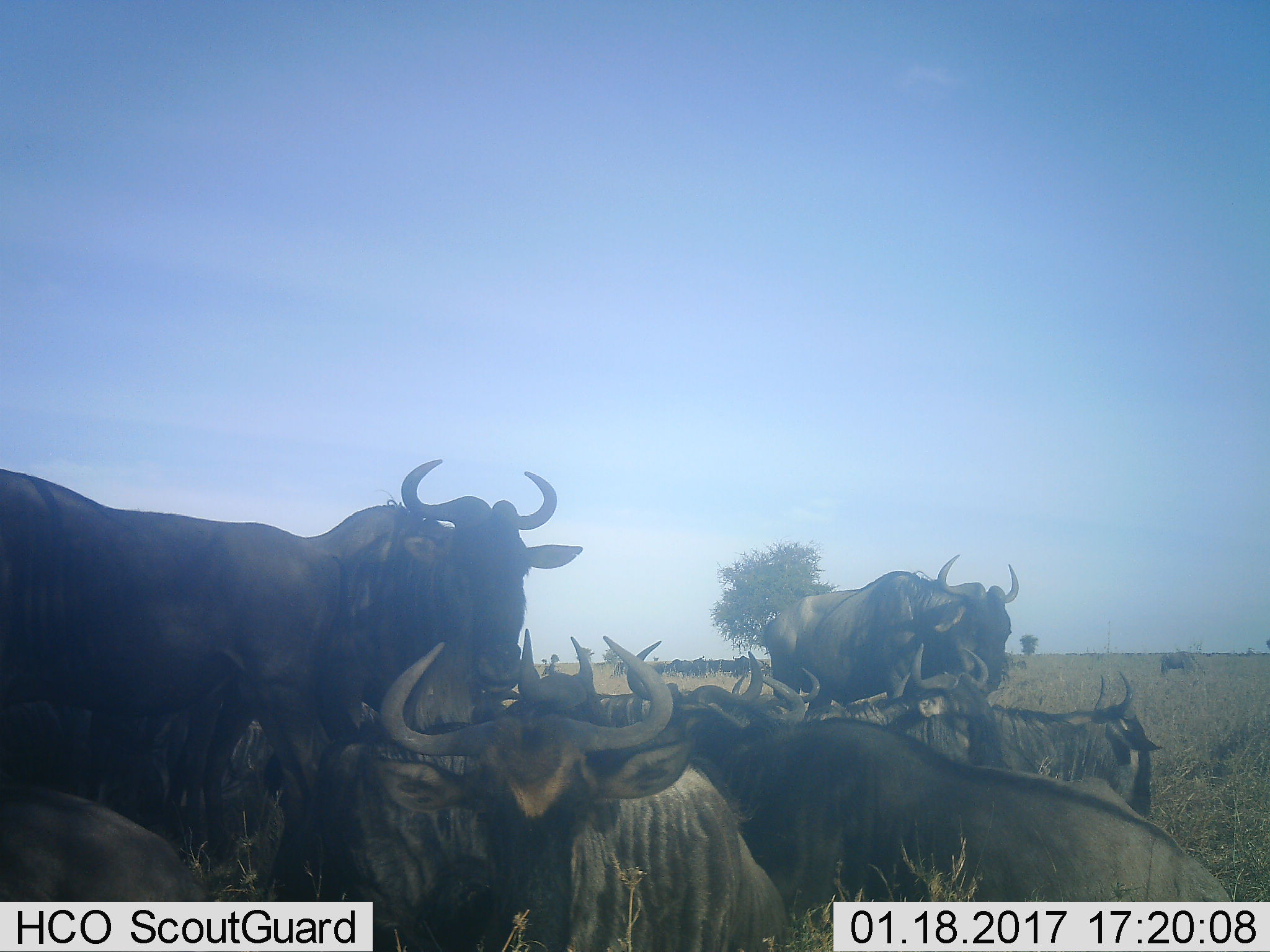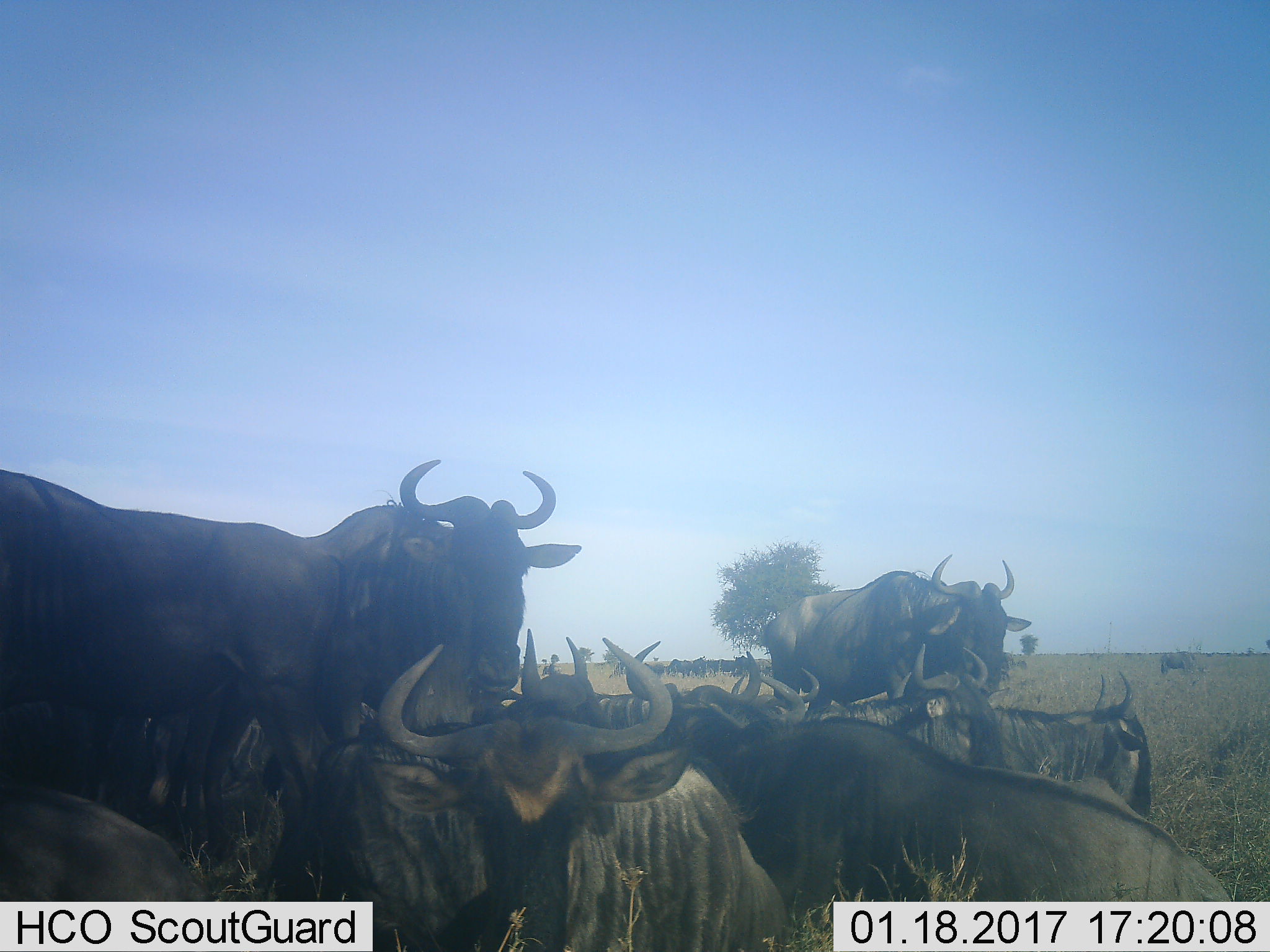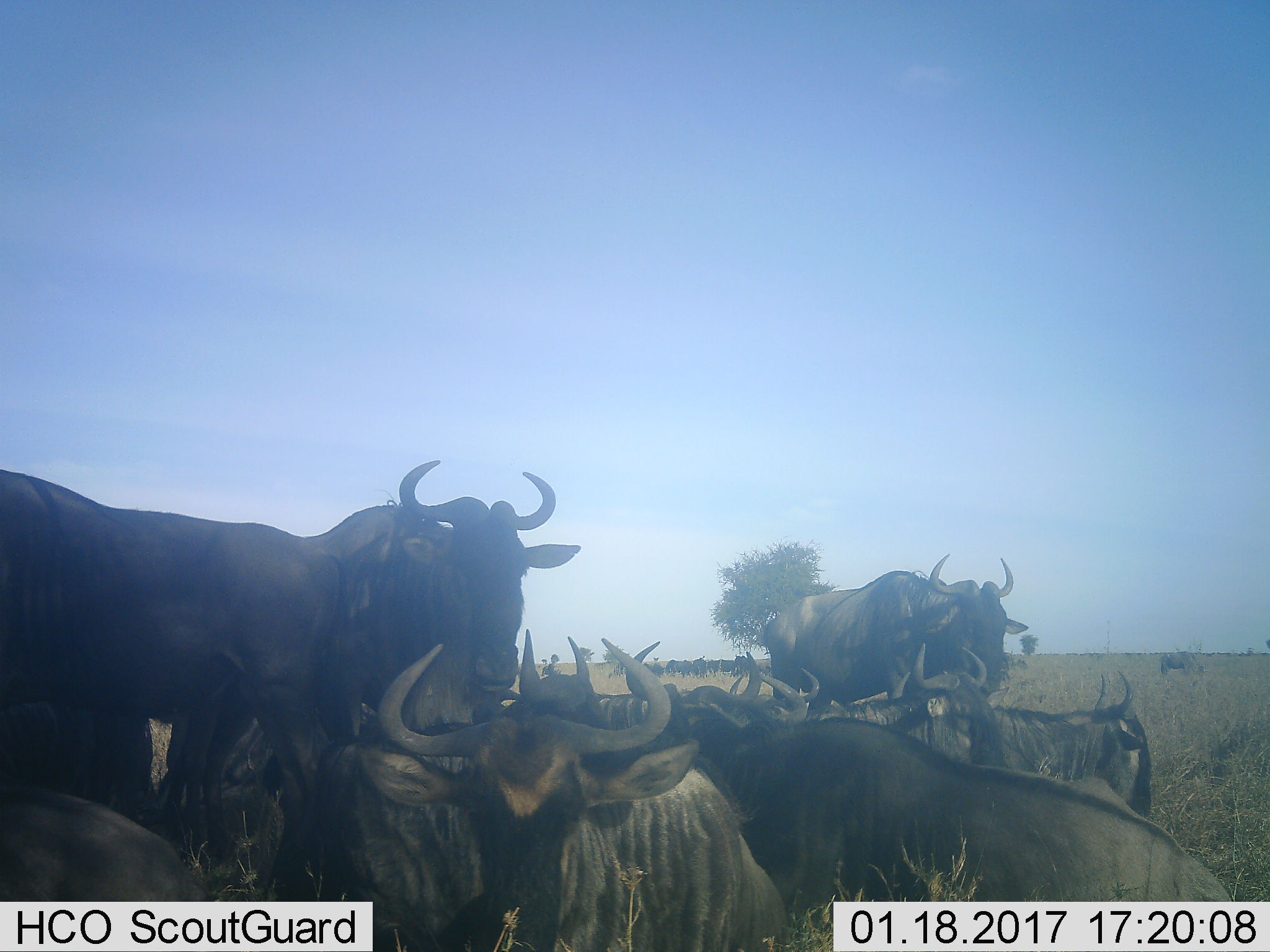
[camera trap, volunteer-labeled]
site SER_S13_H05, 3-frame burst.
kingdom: Animalia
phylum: Chordata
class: Mammalia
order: Artiodactyla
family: Bovidae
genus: Connochaetes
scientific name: Connochaetes taurinus taurinus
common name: blue wildebeest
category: wildebeestblue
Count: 11-50.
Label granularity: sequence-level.